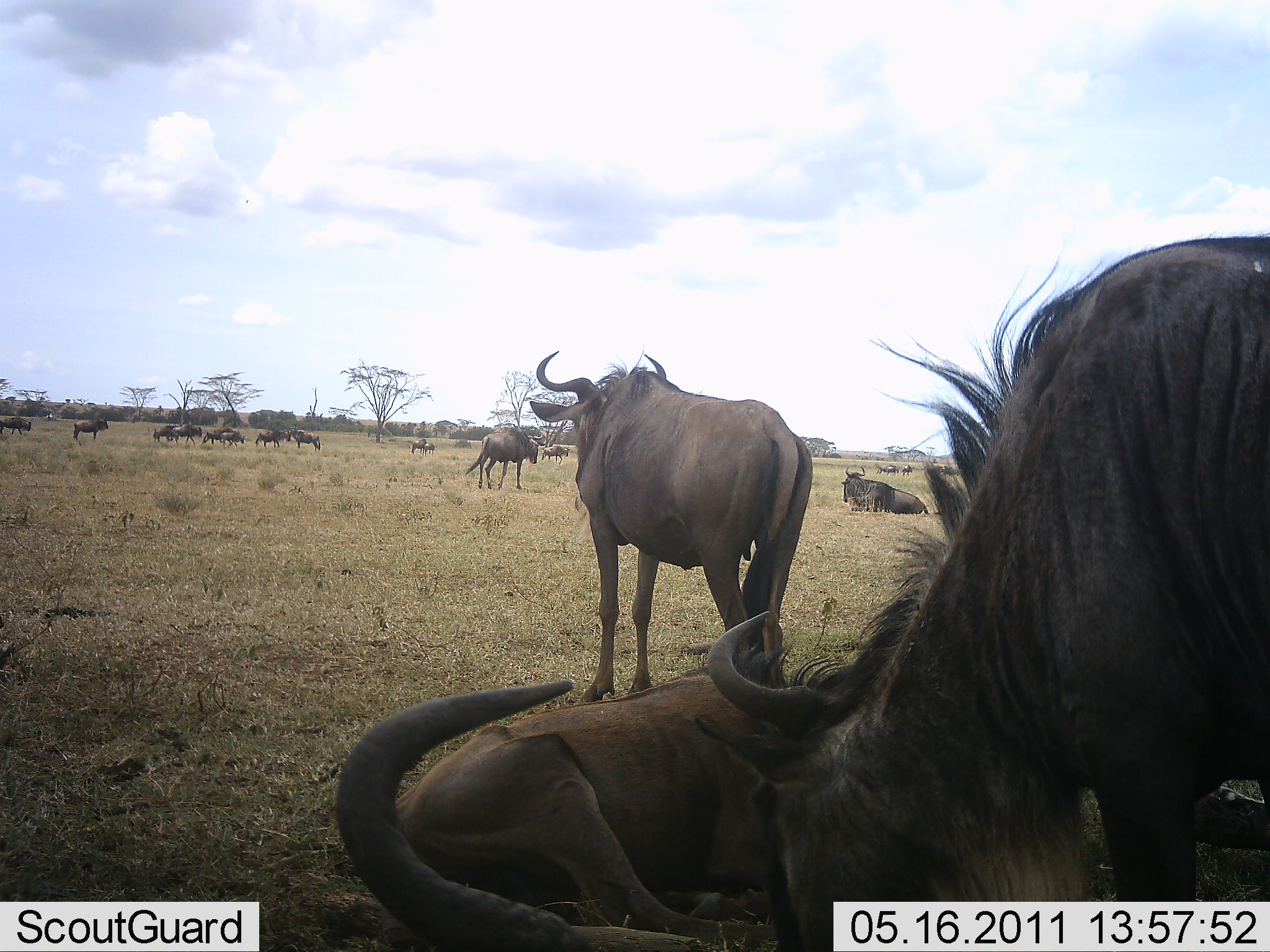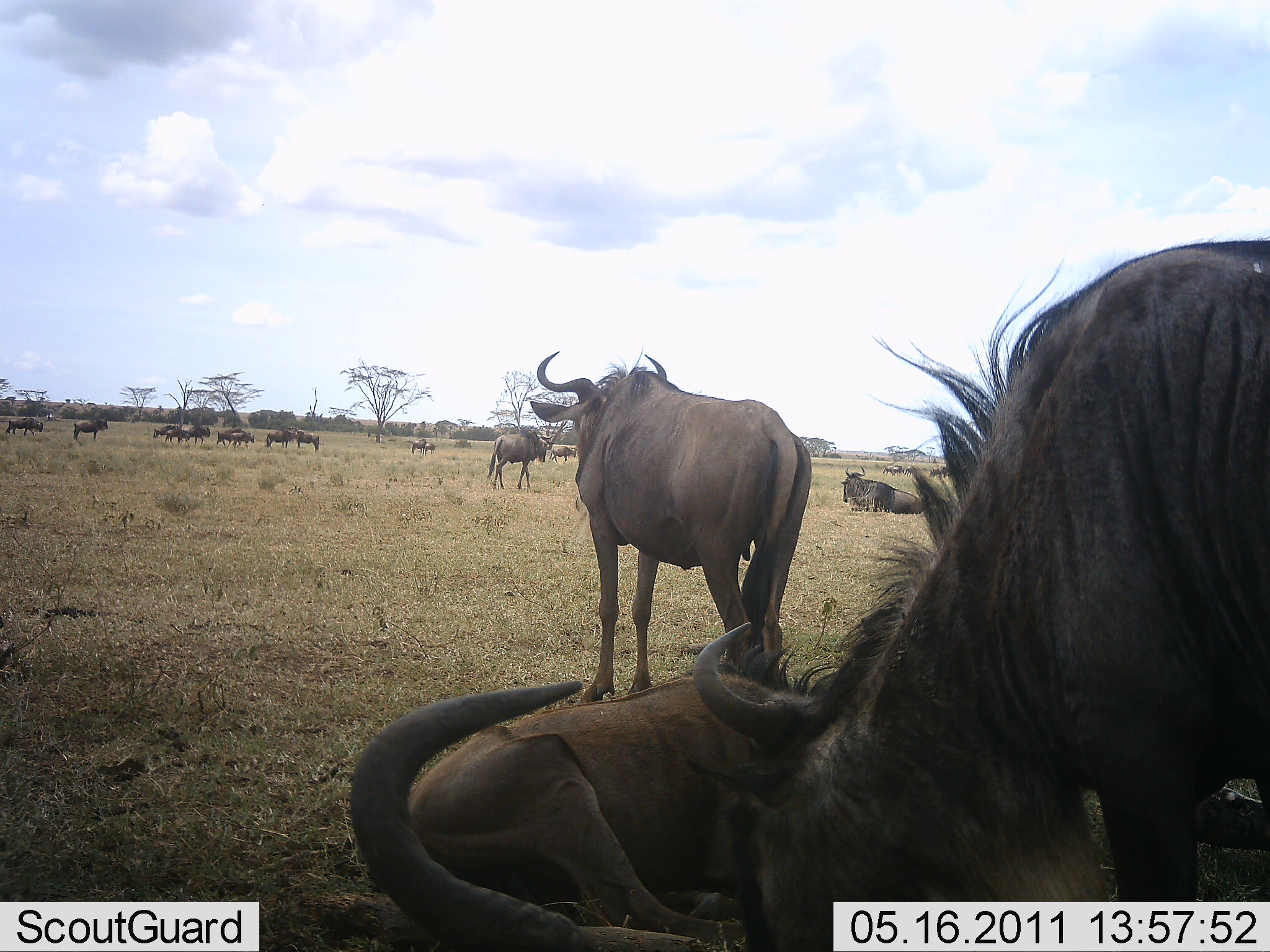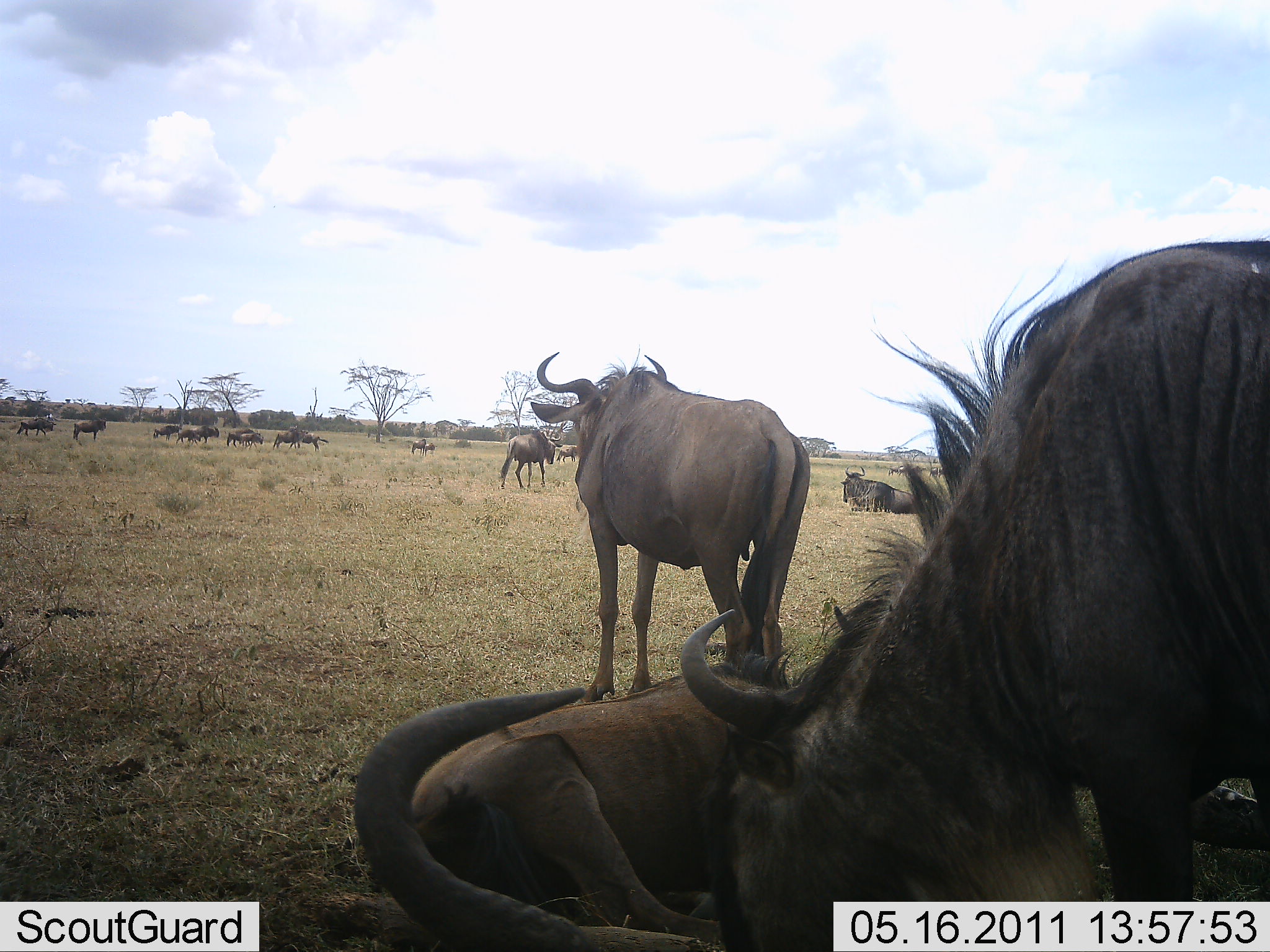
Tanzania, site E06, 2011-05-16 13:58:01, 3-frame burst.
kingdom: Animalia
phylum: Chordata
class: Mammalia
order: Artiodactyla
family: Bovidae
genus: Connochaetes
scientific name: Connochaetes taurinus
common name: blue wildebeest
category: wildebeest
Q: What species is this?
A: Wildebeest (blue wildebeest) (Connochaetes taurinus).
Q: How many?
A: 11-50.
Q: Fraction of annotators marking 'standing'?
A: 69%.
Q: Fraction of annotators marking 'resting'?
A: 62%.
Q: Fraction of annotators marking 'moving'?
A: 62%.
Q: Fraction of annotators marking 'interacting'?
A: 15%.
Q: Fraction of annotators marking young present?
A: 0%.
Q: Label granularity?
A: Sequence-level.